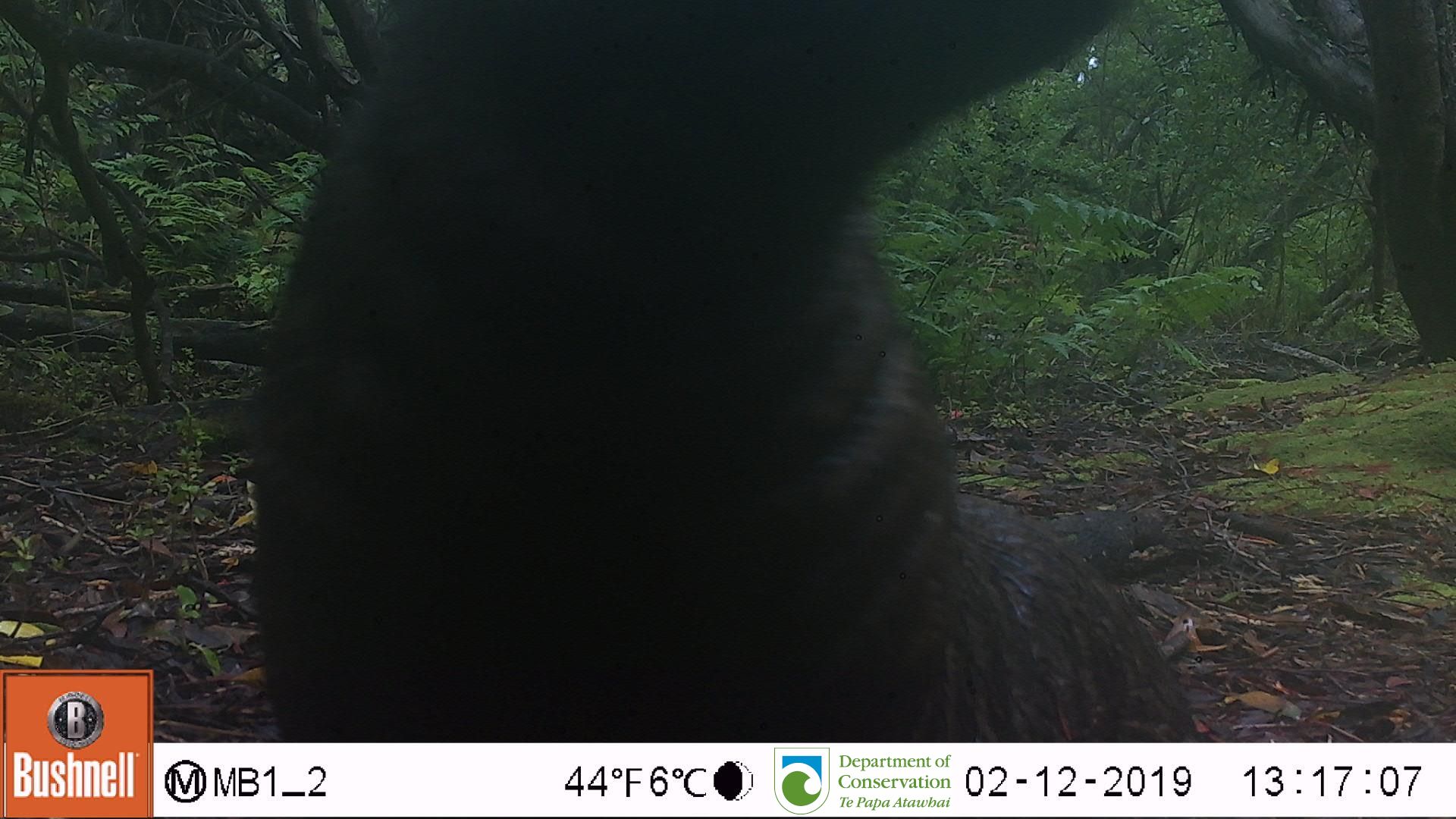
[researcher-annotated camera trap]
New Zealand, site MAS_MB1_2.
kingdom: Animalia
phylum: Chordata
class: Mammalia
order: Carnivora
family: Otariidae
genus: Phocarctos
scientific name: Phocarctos hookeri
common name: new zealand sea lion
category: sealion